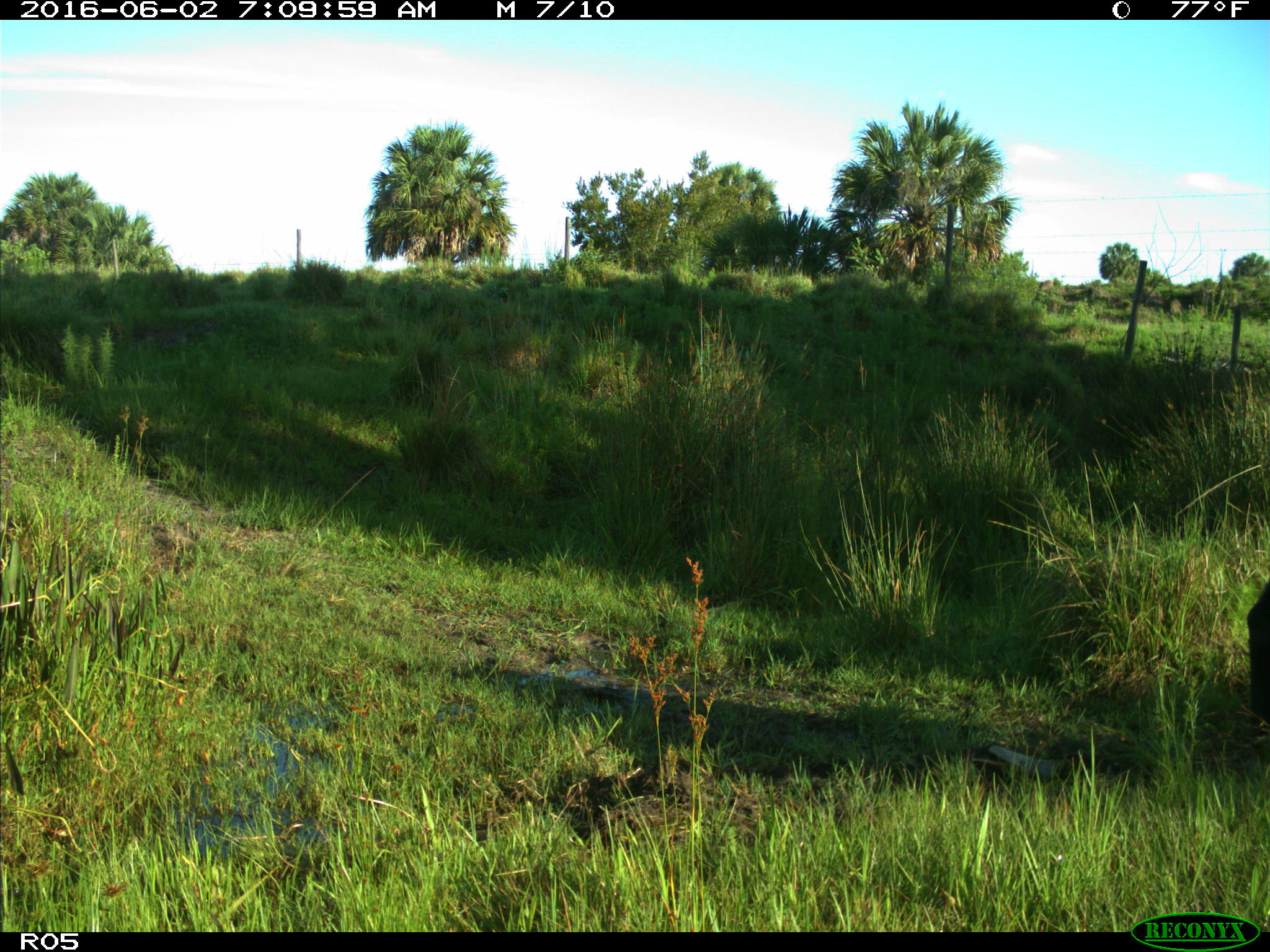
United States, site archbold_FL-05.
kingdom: Animalia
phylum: Chordata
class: Mammalia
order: Artiodactyla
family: Bovidae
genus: Bos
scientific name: Bos taurus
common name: domestic cow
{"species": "Bos taurus (domestic cow)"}